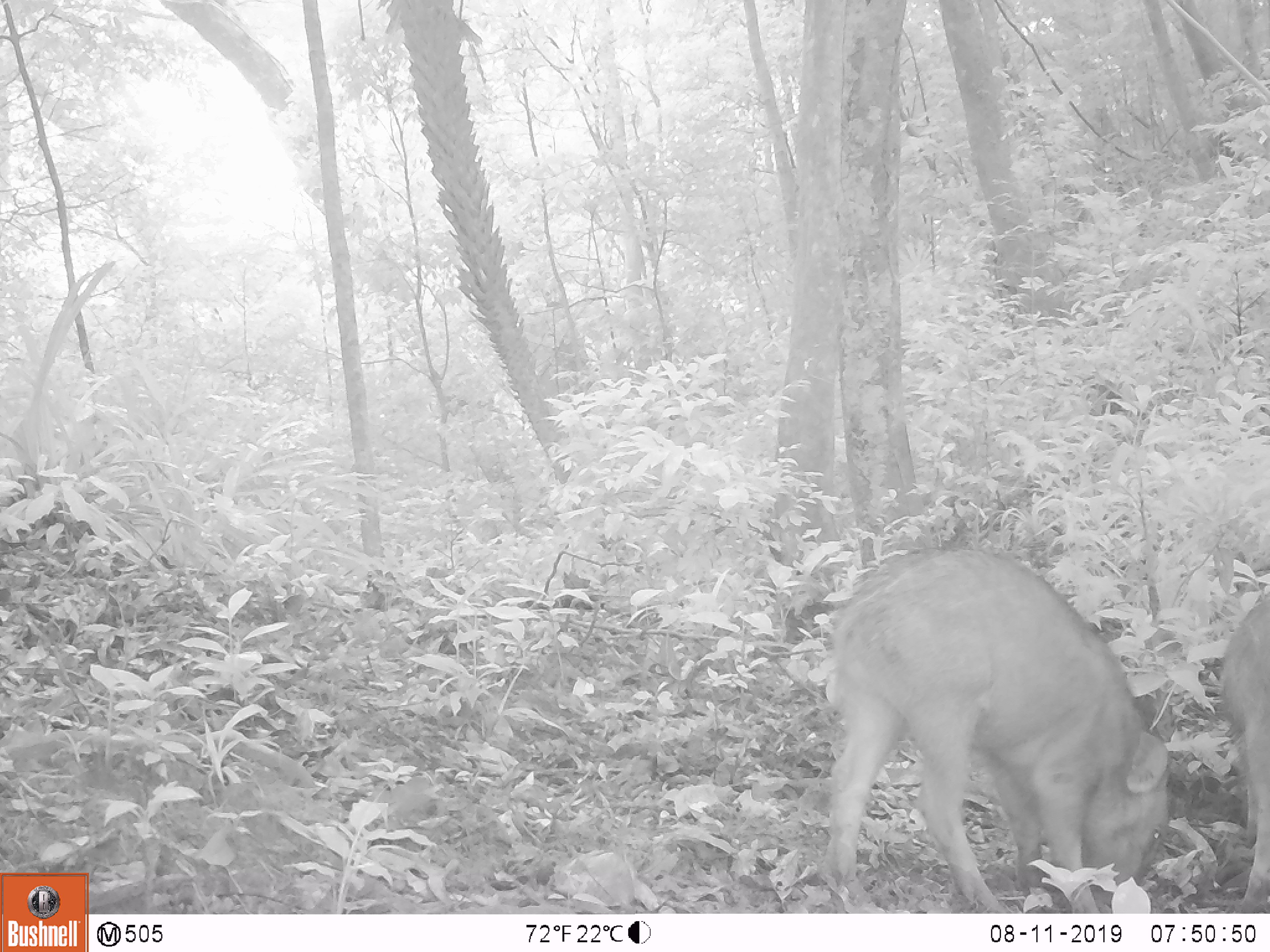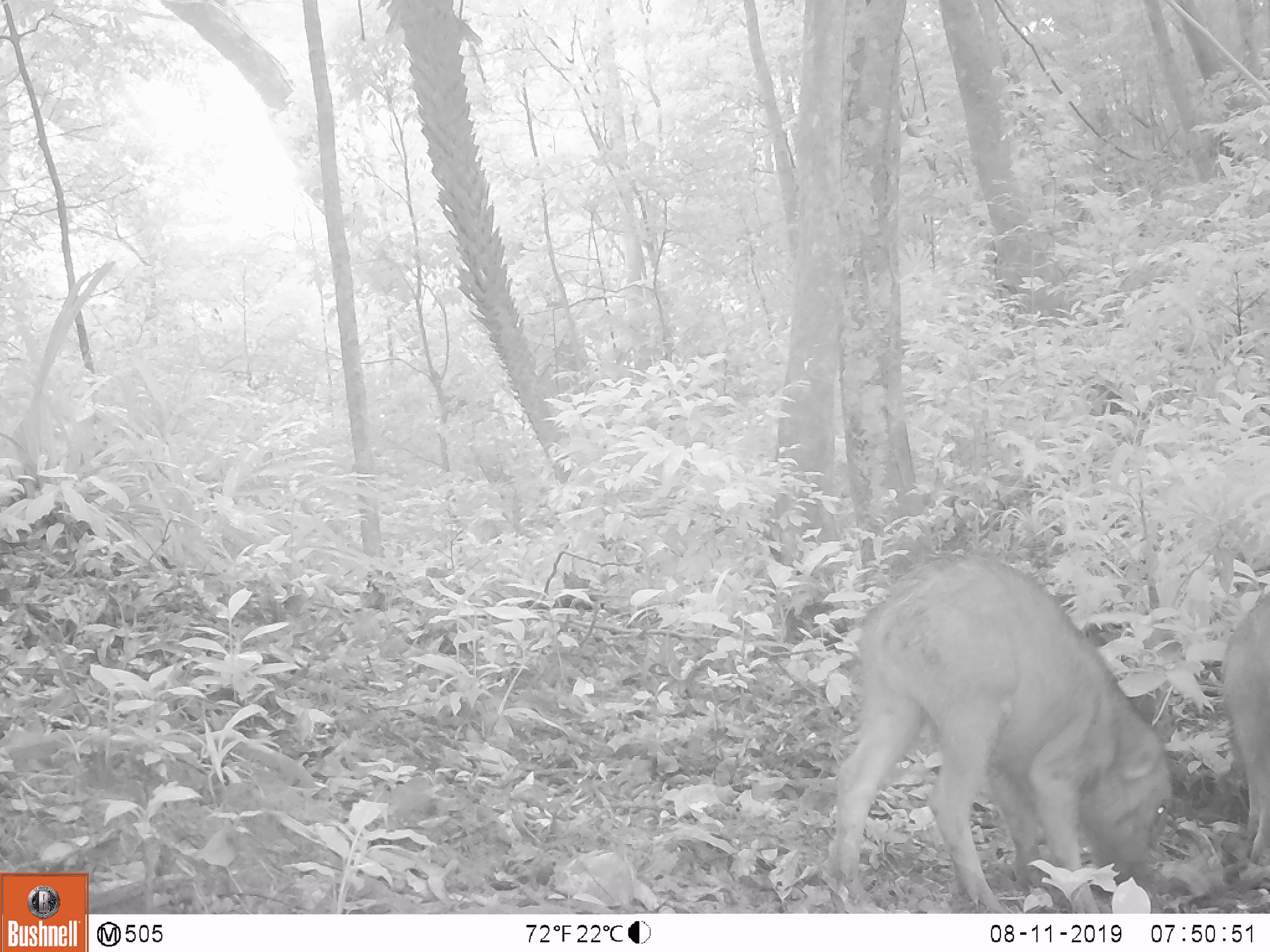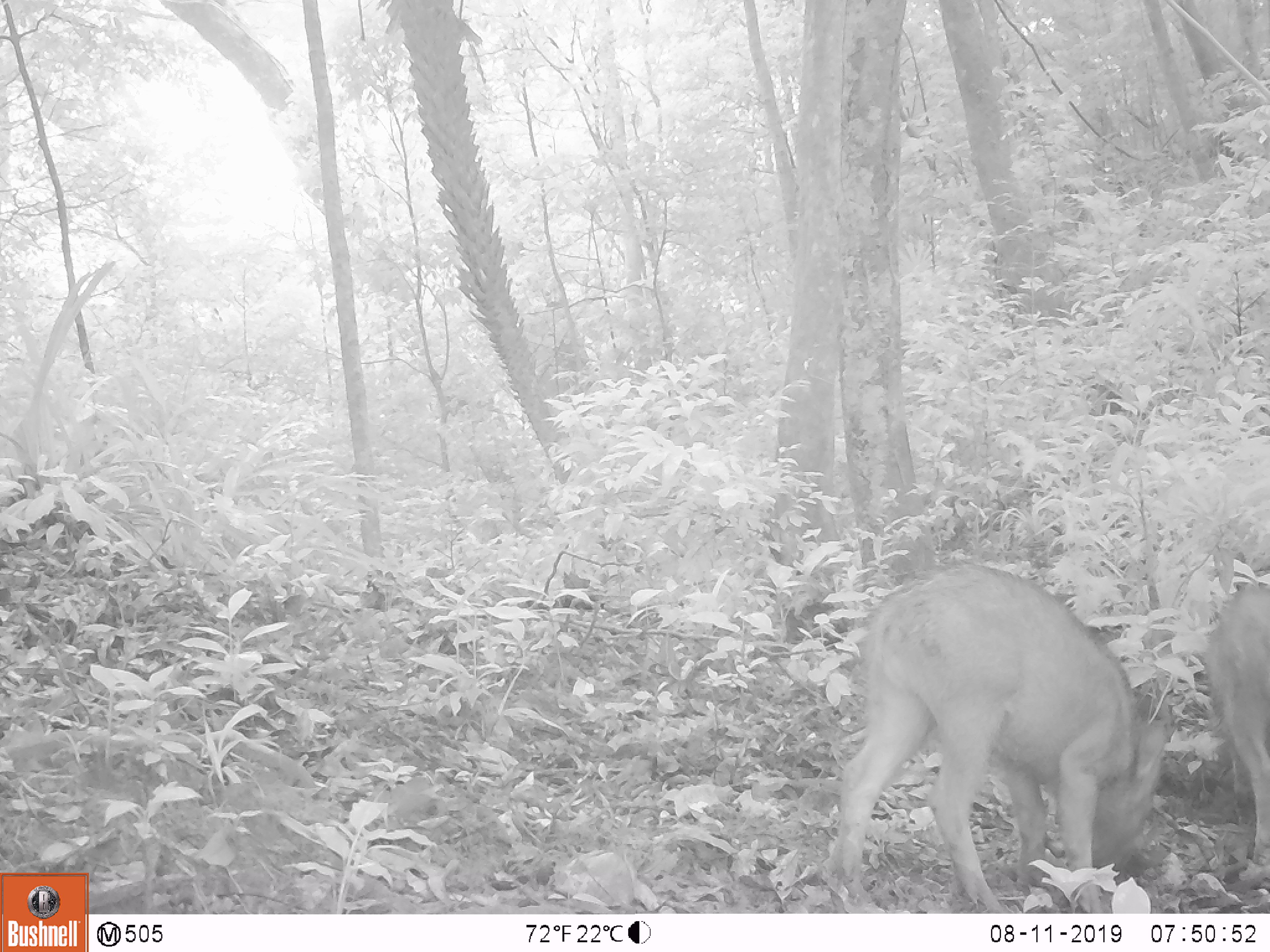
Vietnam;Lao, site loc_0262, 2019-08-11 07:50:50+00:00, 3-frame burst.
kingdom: Animalia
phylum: Chordata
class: Mammalia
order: Artiodactyla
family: Suidae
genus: Sus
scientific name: Sus scrofa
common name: eurasian wild pig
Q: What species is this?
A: Eurasian wild pig (Sus scrofa).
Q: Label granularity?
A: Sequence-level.